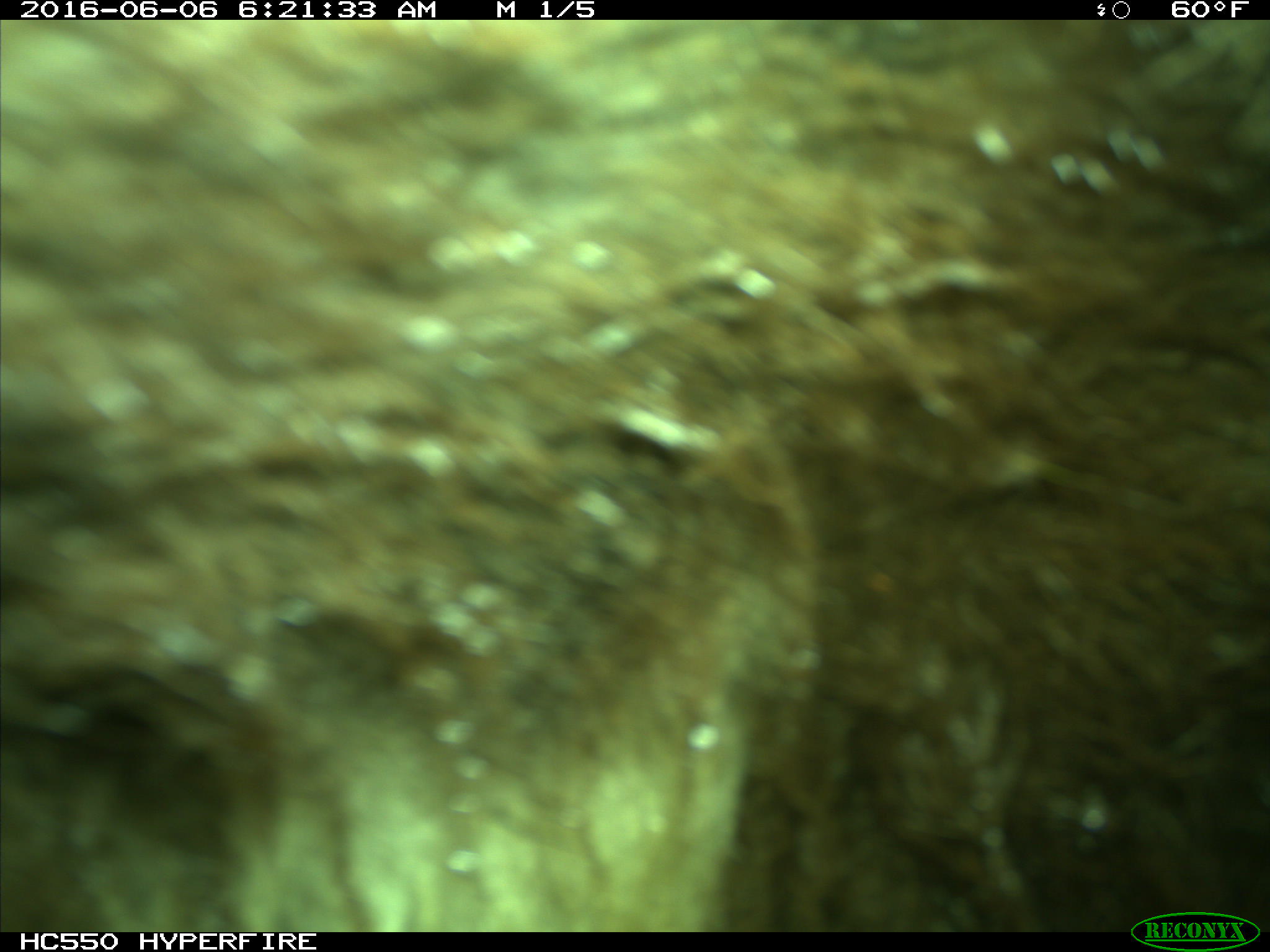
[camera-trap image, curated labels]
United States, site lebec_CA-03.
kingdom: Animalia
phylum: Chordata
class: Mammalia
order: Carnivora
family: Ursidae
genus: Ursus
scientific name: Ursus americanus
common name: american black bear